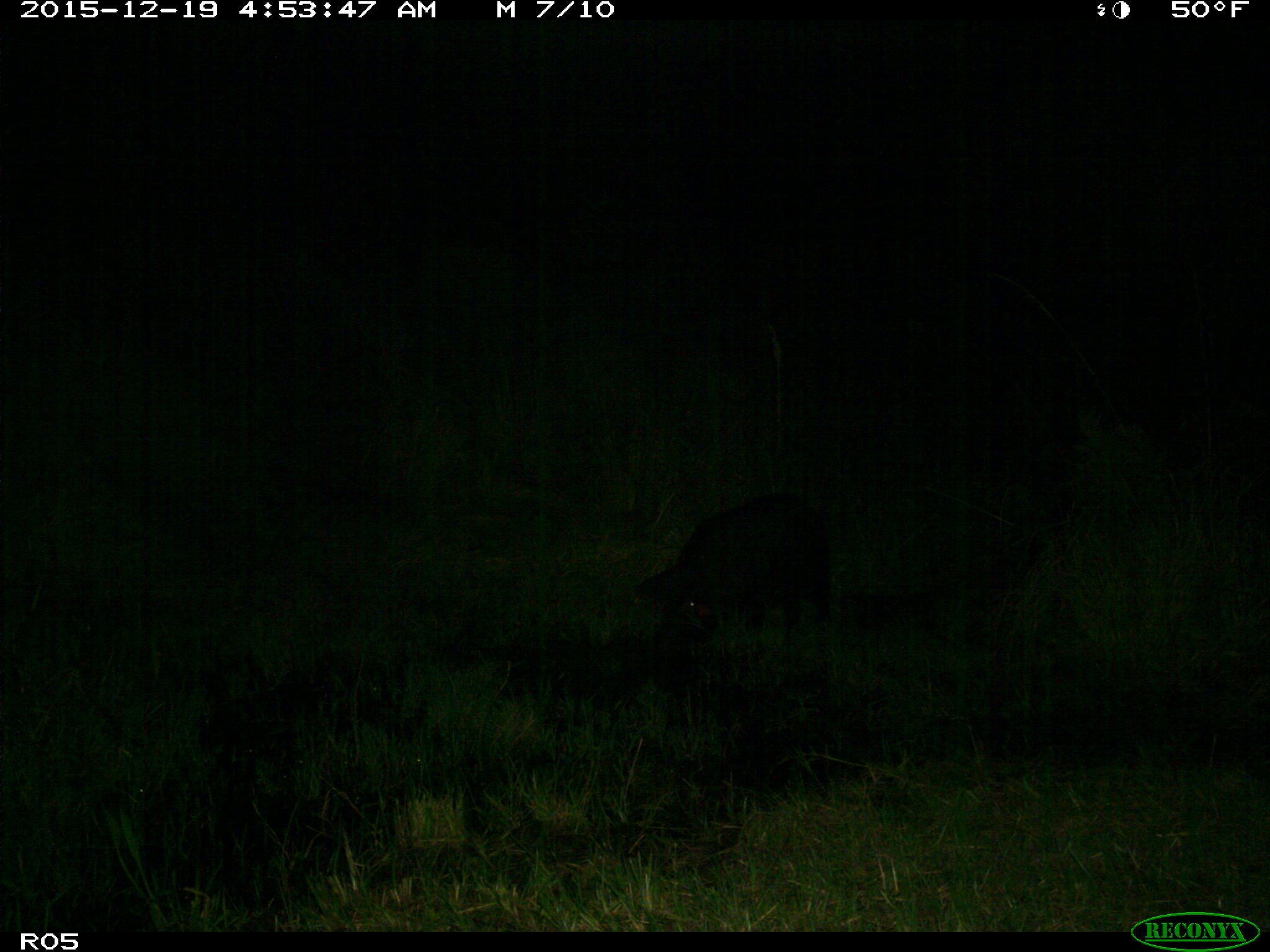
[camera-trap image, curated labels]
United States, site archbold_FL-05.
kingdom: Animalia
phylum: Chordata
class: Mammalia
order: Artiodactyla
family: Suidae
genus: Sus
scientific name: Sus scrofa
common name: wild boar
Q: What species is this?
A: Sus scrofa (wild boar).